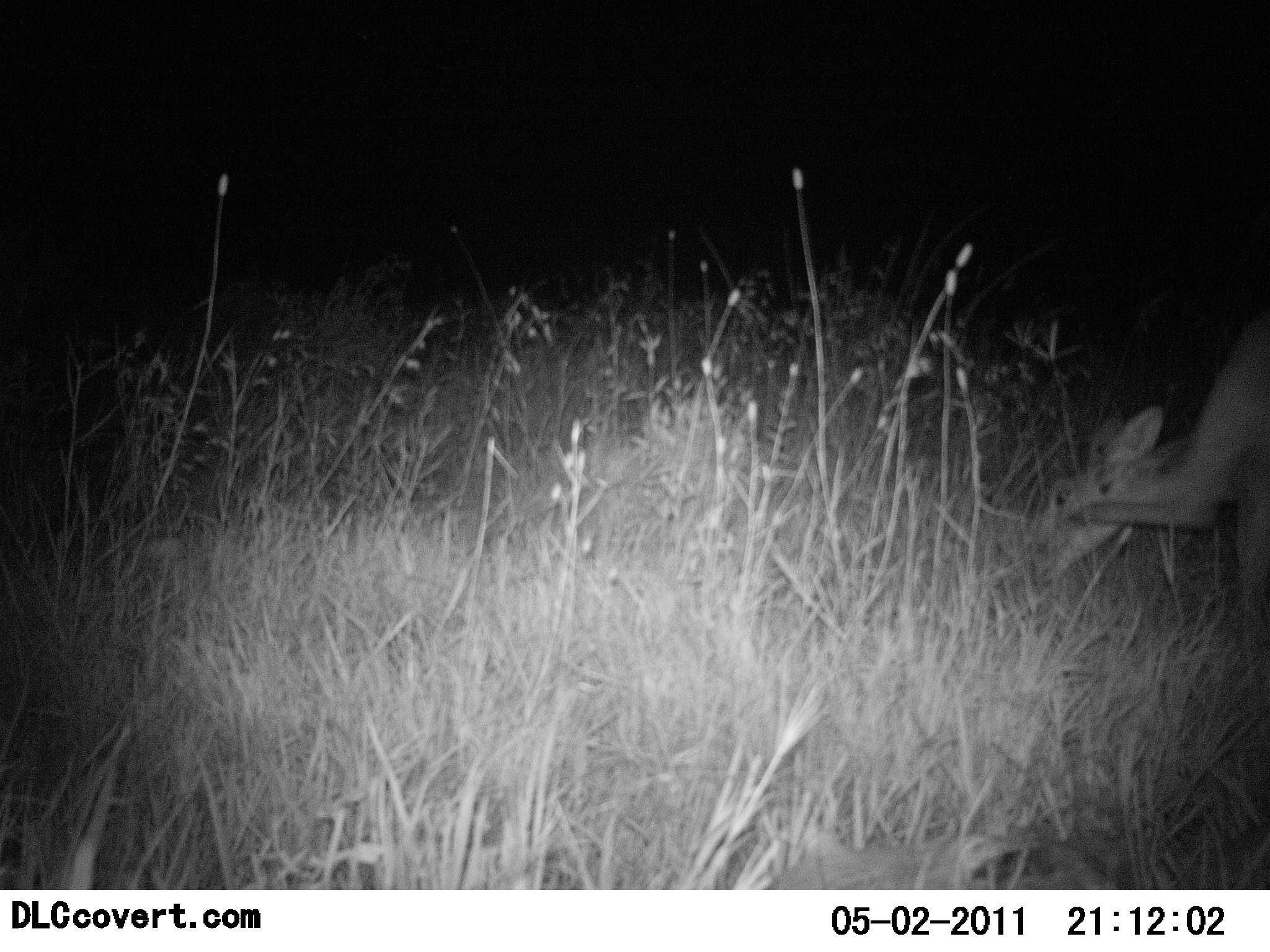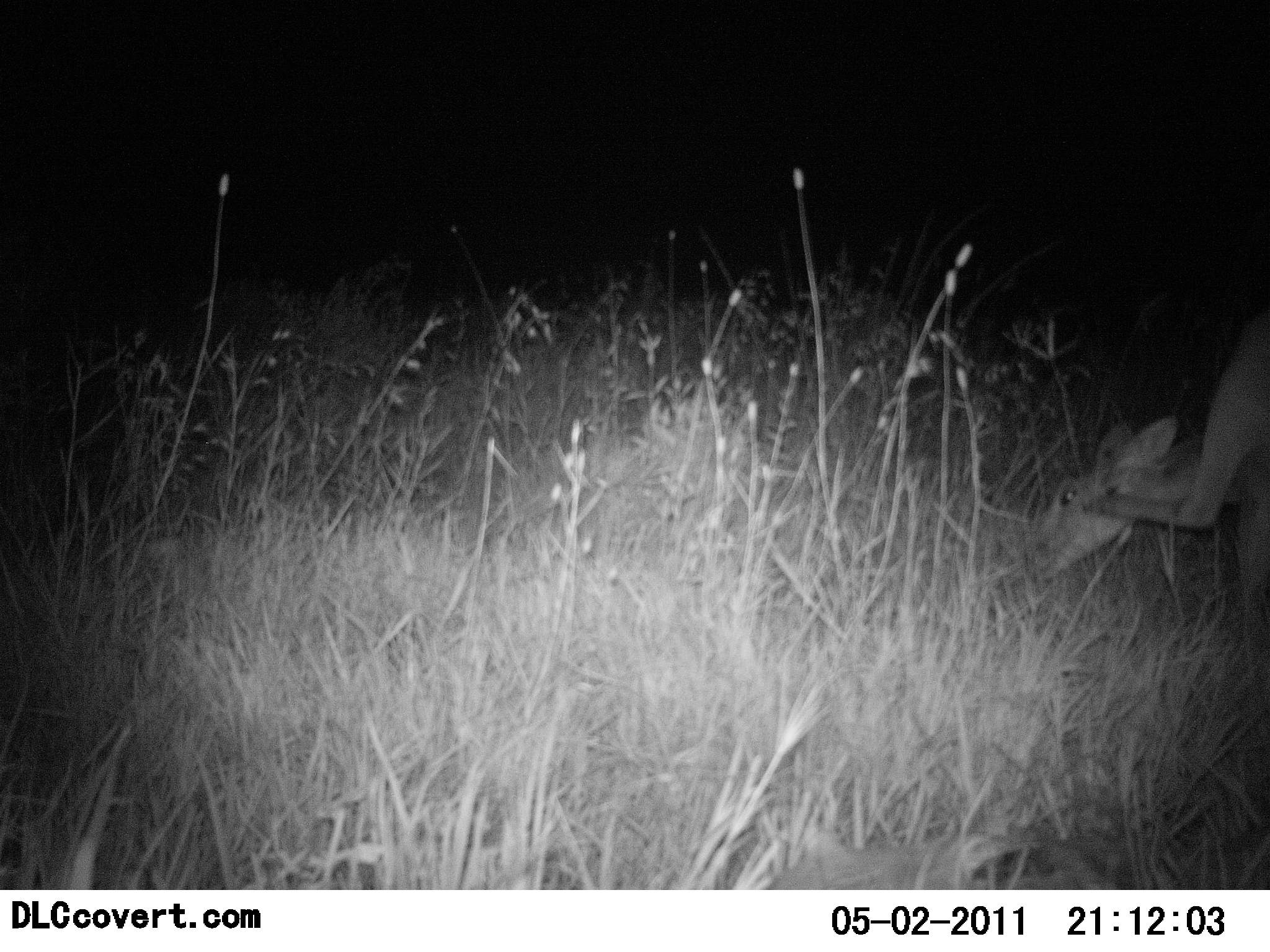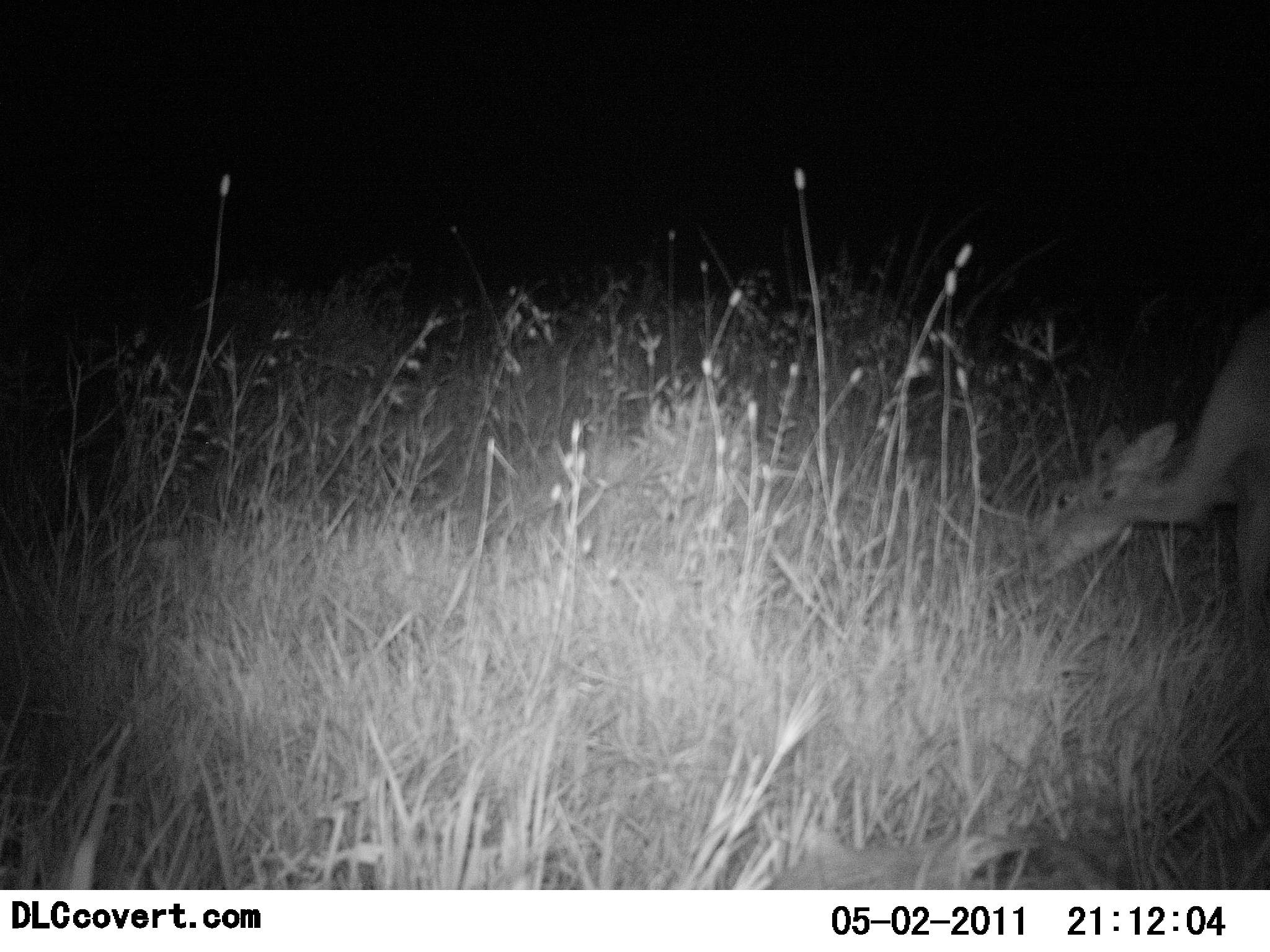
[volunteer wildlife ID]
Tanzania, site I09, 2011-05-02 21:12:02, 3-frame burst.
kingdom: Animalia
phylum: Chordata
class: Mammalia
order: Artiodactyla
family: Bovidae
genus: Redunca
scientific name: Redunca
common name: reedbuck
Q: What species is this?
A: Reedbuck (Redunca).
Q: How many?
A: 1.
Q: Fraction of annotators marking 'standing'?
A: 30%.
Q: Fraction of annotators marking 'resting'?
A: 0%.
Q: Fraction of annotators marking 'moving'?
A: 0%.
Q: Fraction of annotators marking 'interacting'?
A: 0%.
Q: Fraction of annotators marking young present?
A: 0%.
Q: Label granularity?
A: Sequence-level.